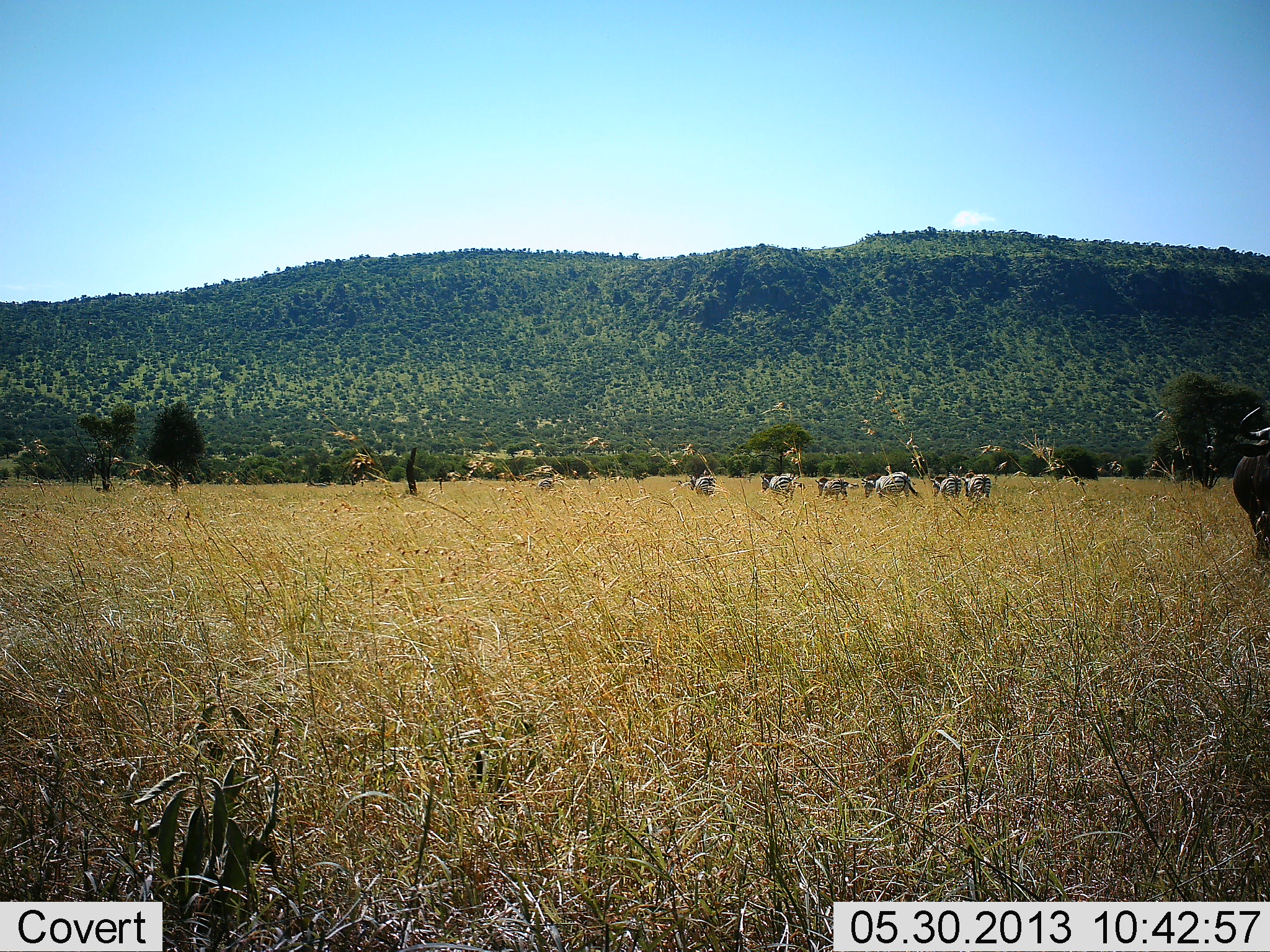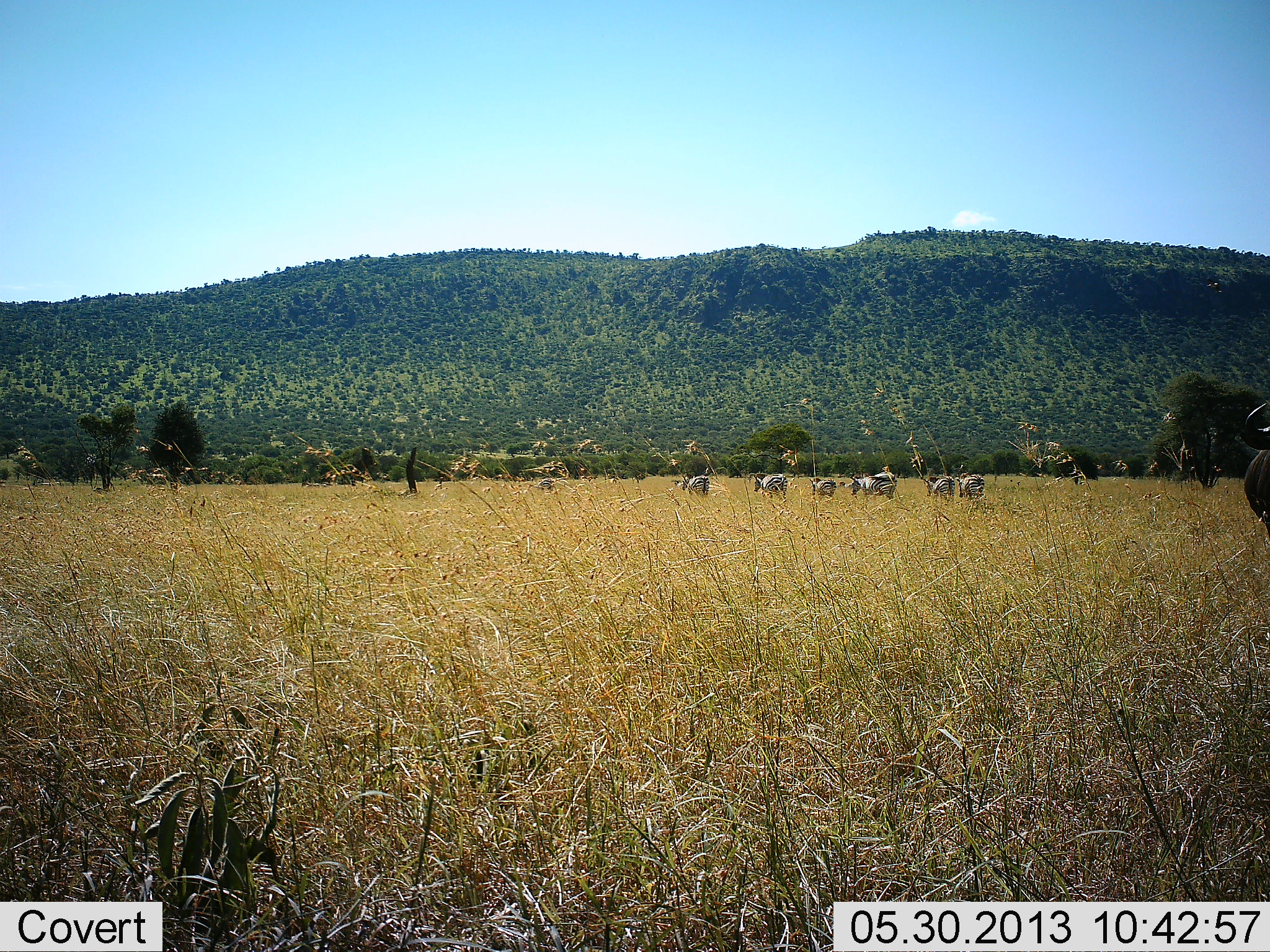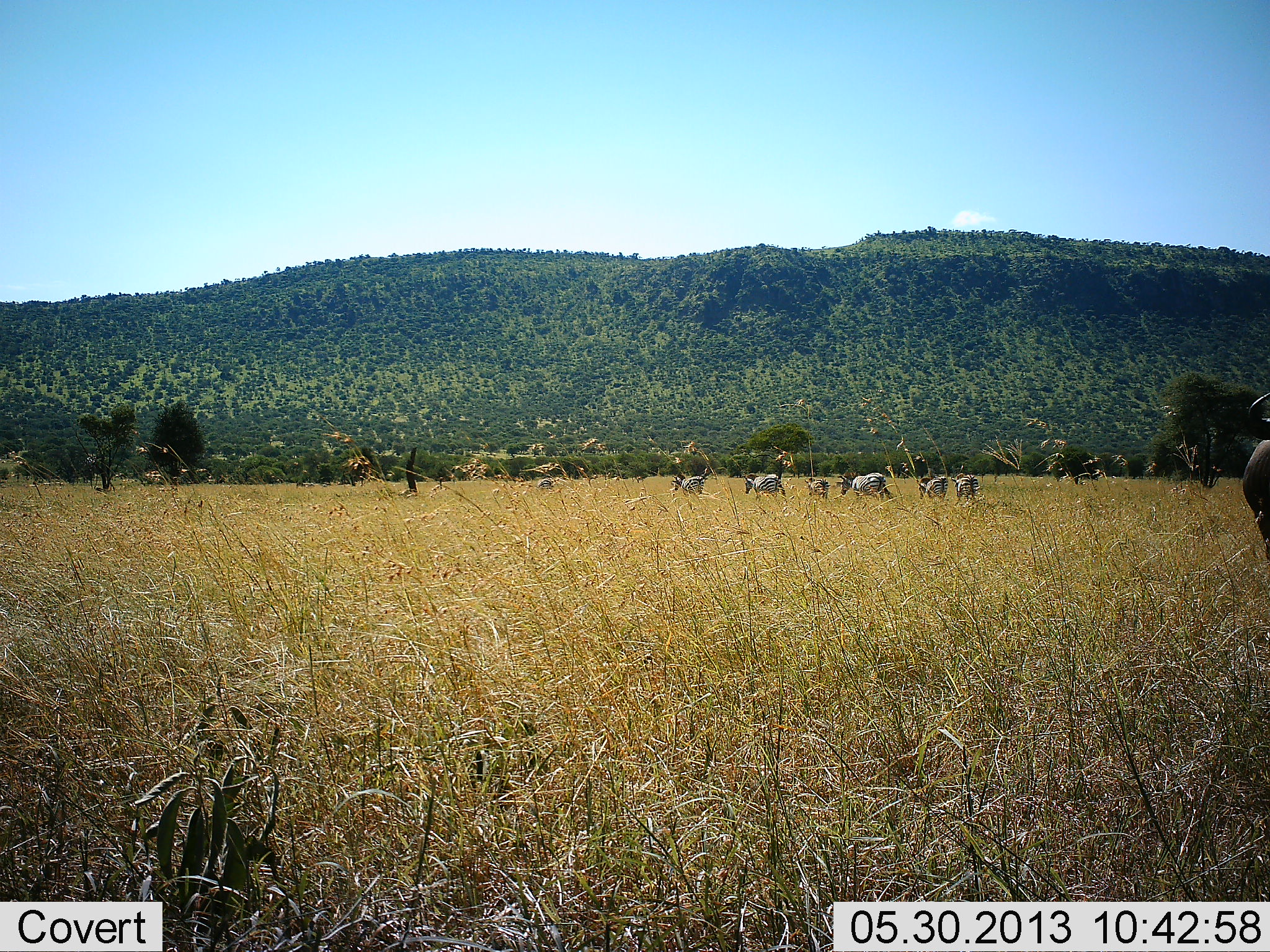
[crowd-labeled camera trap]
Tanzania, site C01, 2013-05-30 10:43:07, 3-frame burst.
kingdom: Animalia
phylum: Chordata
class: Mammalia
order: Artiodactyla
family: Bovidae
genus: Connochaetes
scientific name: Connochaetes taurinus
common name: blue wildebeest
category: wildebeest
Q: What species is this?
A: Wildebeest (blue wildebeest) (Connochaetes taurinus).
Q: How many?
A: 1.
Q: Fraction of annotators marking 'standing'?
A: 58%.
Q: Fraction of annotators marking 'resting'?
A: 0%.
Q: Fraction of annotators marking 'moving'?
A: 42%.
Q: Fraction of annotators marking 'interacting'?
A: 0%.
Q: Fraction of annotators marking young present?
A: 0%.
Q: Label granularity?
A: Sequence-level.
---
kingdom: Animalia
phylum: Chordata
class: Mammalia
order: Perissodactyla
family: Equidae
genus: Equus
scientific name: Equus quagga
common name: plains zebra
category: zebra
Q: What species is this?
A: Zebra (plains zebra) (Equus quagga).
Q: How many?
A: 7.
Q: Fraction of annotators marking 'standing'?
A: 11%.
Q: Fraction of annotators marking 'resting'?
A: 0%.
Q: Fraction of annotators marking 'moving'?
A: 89%.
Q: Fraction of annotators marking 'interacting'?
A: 0%.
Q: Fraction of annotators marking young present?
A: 0%.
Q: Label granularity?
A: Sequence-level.